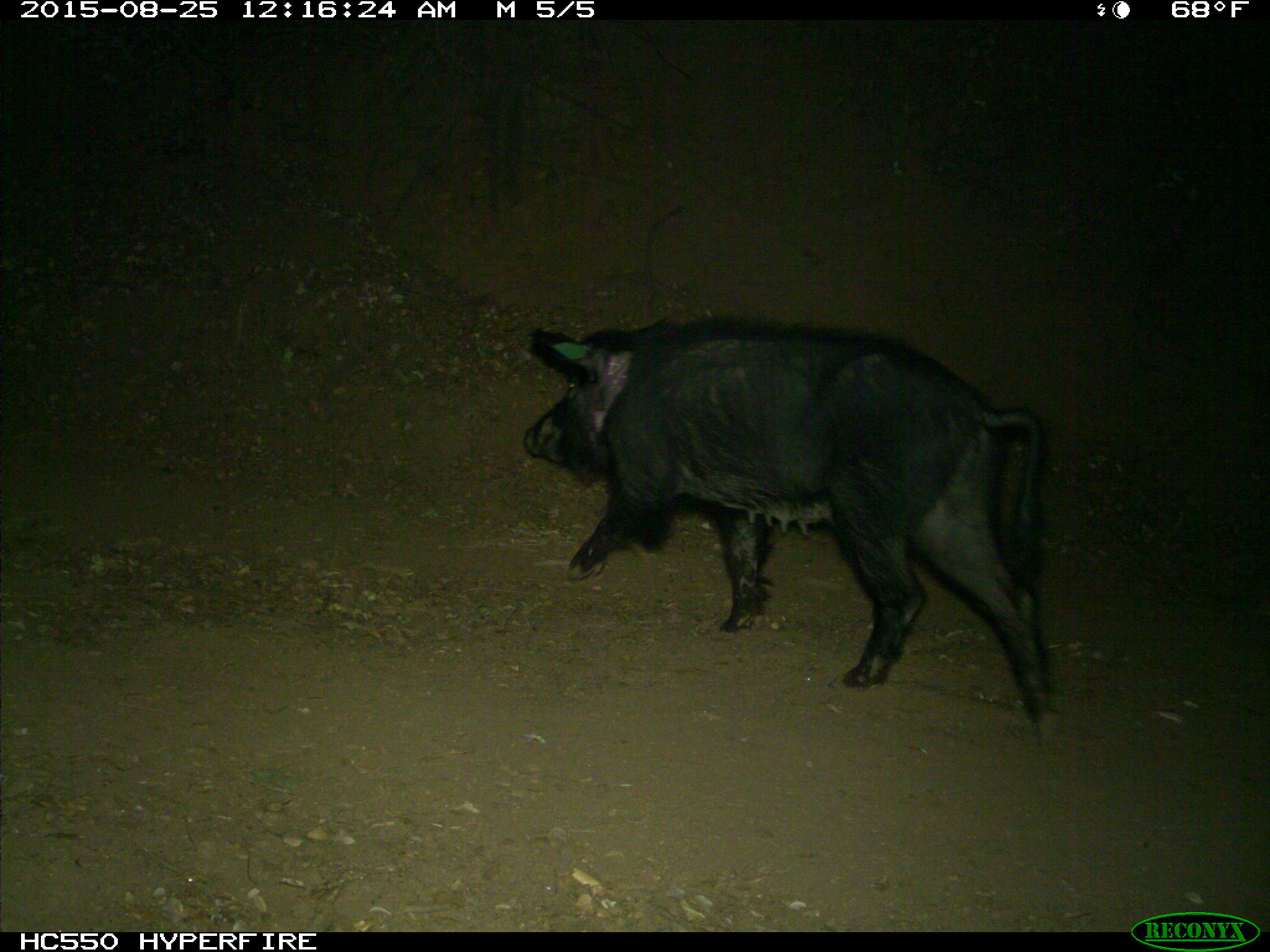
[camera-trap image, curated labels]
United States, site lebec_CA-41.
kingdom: Animalia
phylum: Chordata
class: Mammalia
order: Artiodactyla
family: Suidae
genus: Sus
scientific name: Sus scrofa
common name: wild boar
Sus scrofa (wild boar).